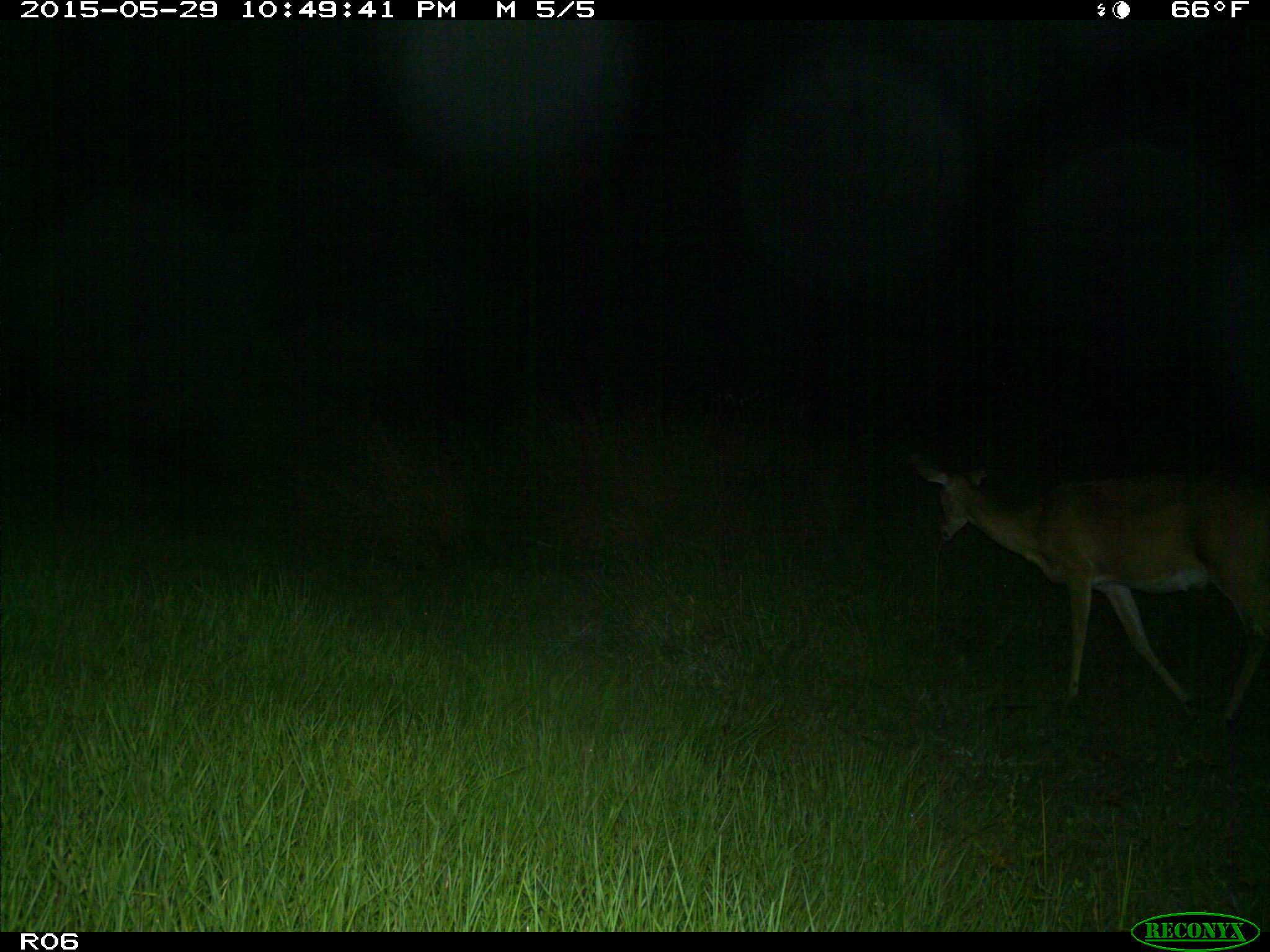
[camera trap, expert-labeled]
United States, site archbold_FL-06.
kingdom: Animalia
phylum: Chordata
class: Mammalia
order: Artiodactyla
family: Cervidae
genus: Odocoileus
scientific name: Odocoileus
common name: deer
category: unidentified deer